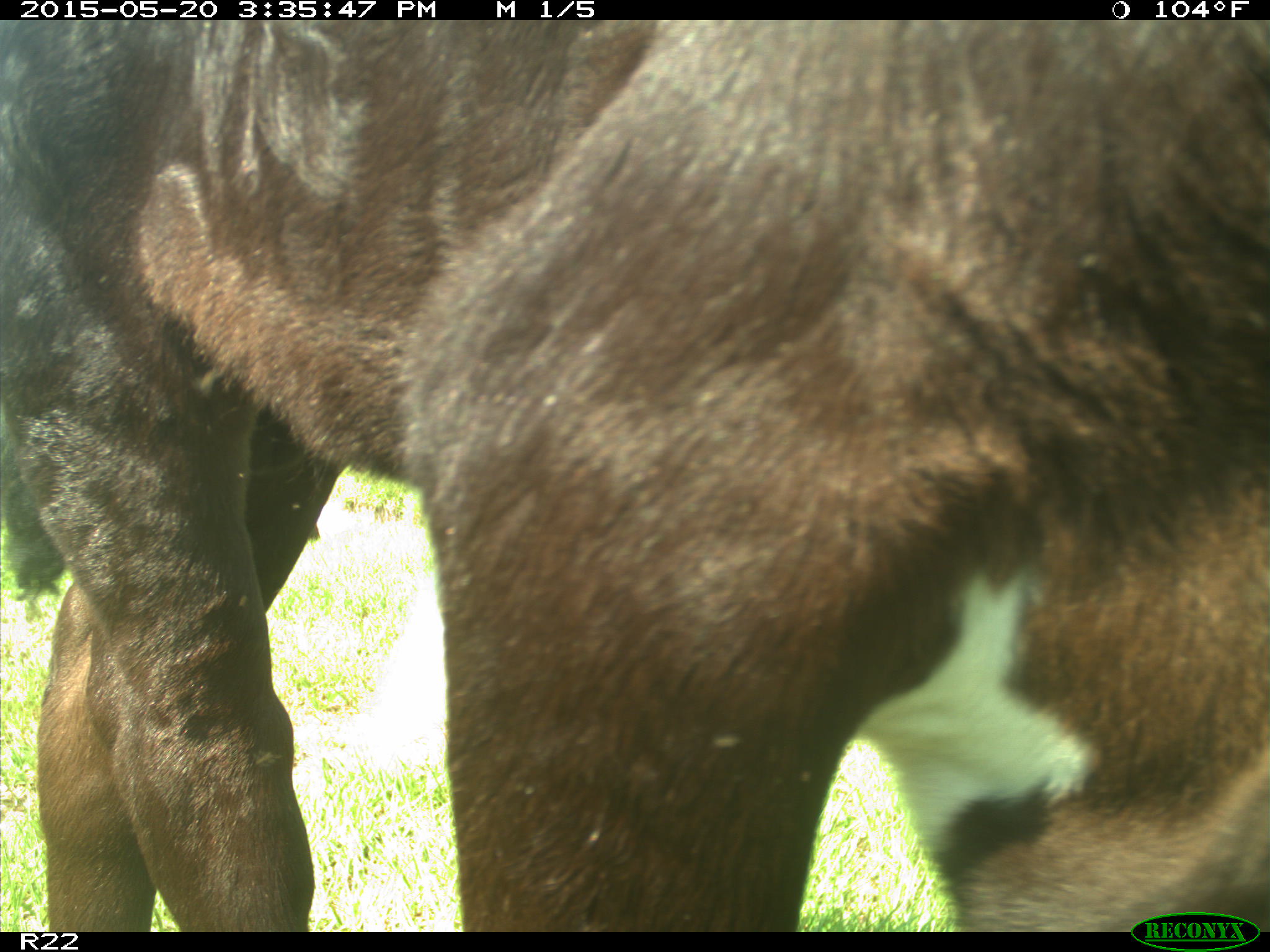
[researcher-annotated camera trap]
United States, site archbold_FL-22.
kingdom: Animalia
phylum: Chordata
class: Mammalia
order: Artiodactyla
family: Bovidae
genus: Bos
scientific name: Bos taurus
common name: domestic cow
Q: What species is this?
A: Bos taurus (domestic cow).